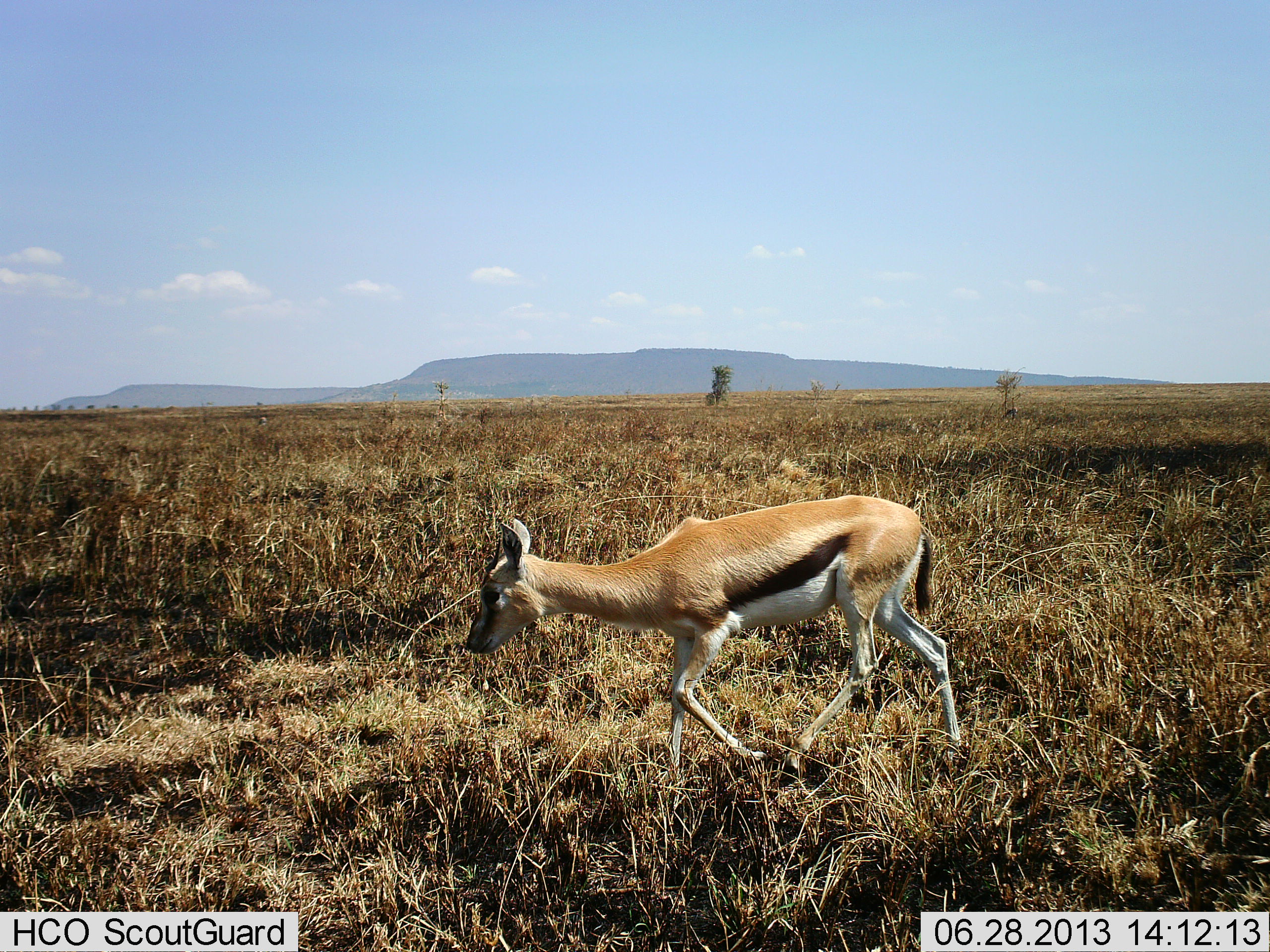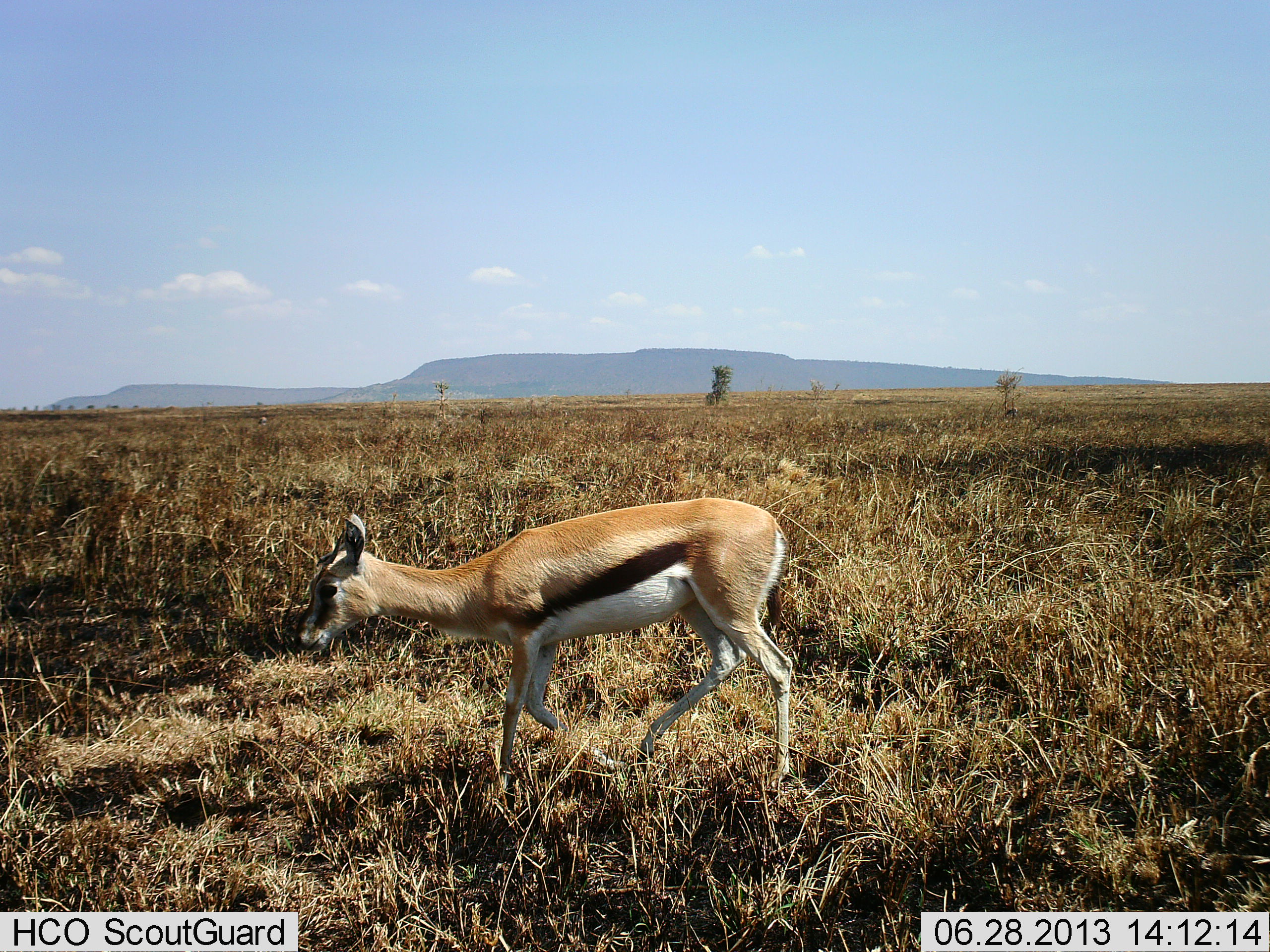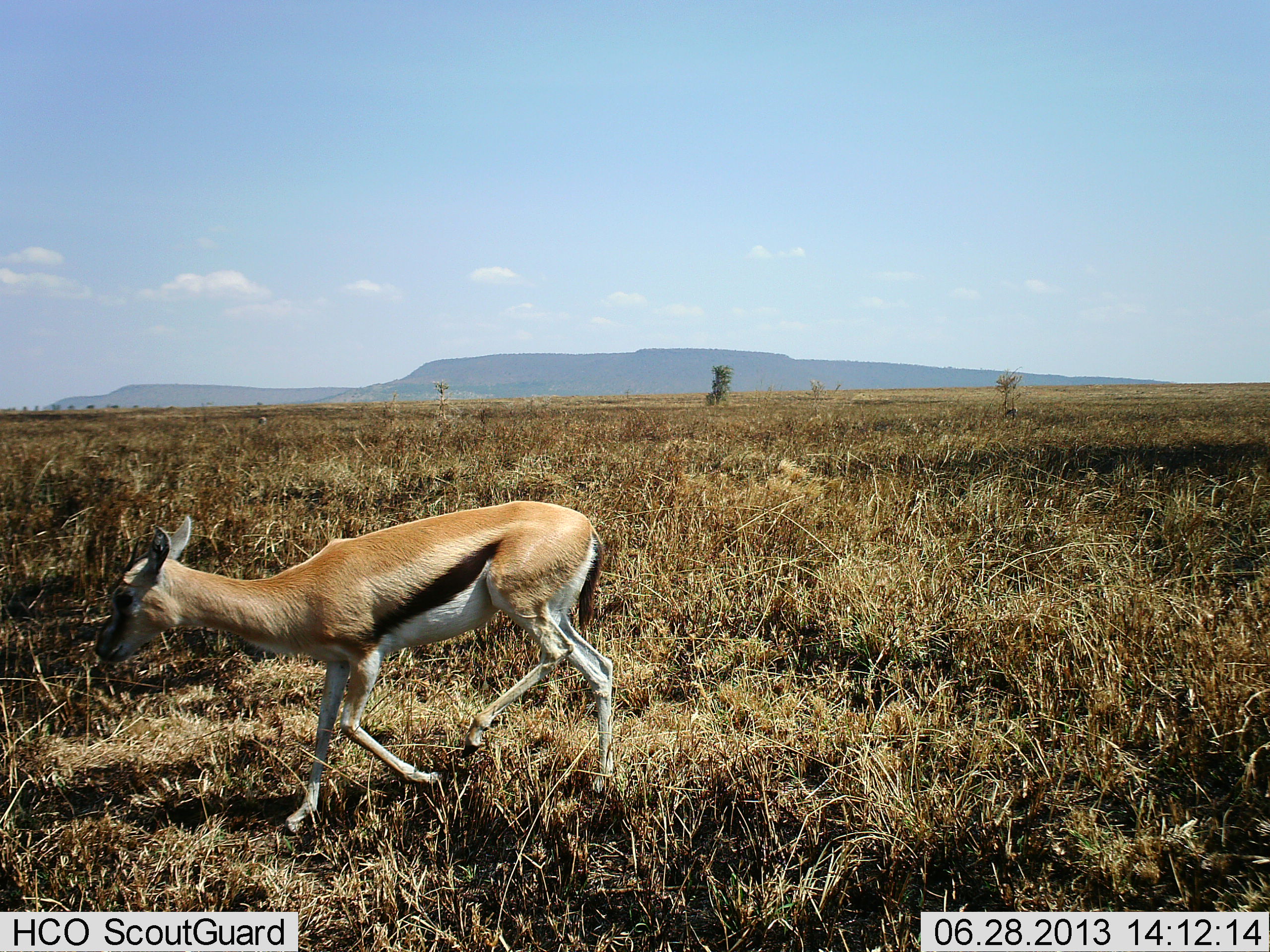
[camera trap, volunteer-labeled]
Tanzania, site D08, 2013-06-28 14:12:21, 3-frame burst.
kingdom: Animalia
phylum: Chordata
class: Mammalia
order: Artiodactyla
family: Bovidae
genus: Eudorcas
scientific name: Eudorcas thomsonii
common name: thomson's gazelle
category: gazellethomsons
Gazellethomsons (thomson's gazelle) (Eudorcas thomsonii), count 1. Behavior (volunteer vote fractions): standing 12%, resting 0%, moving 88%, interacting 0%. Young present (vote fraction): 12%. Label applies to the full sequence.